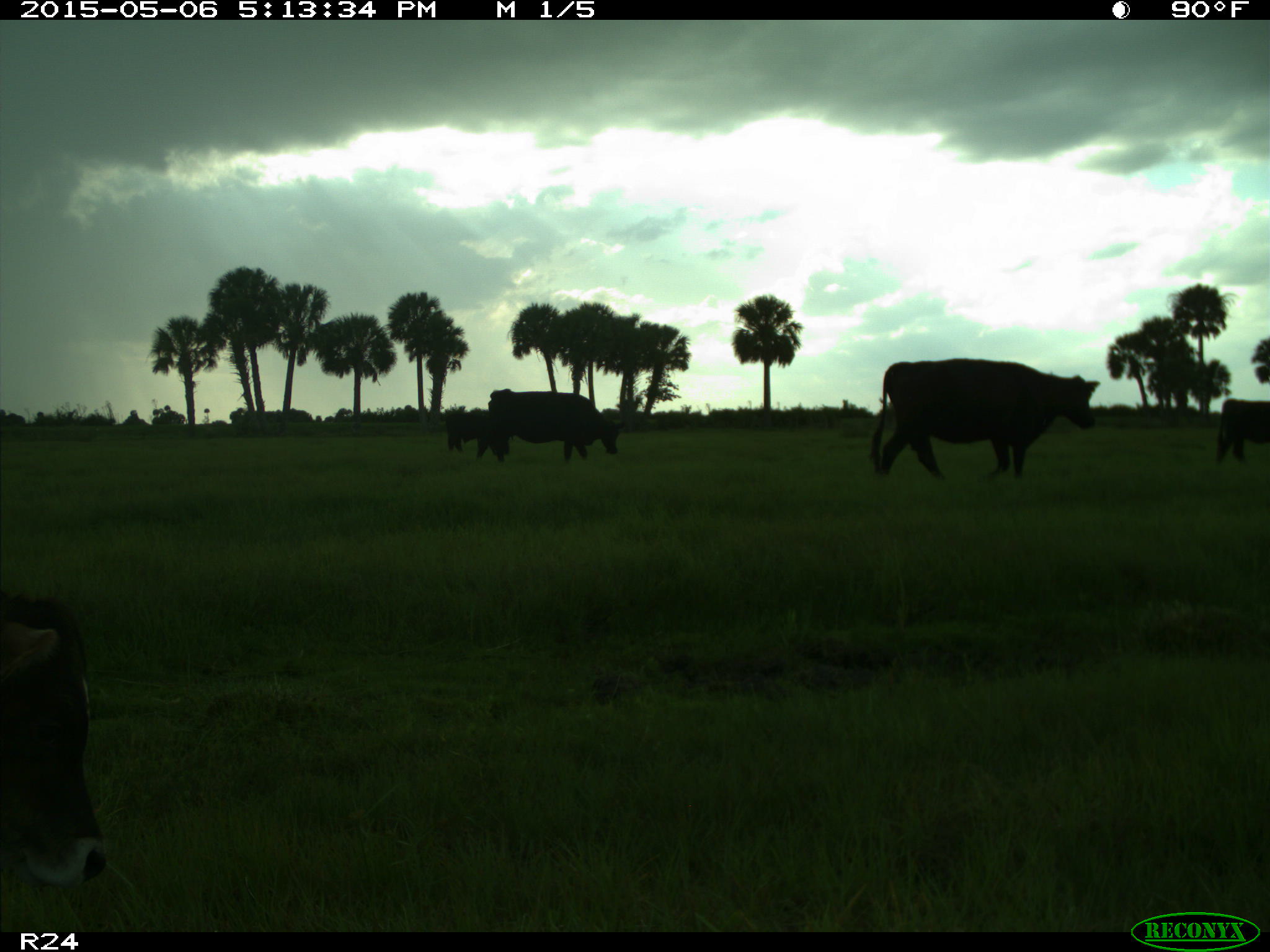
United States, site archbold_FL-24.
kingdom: Animalia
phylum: Chordata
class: Mammalia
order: Artiodactyla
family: Bovidae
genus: Bos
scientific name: Bos taurus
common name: domestic cow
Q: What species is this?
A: Bos taurus (domestic cow).